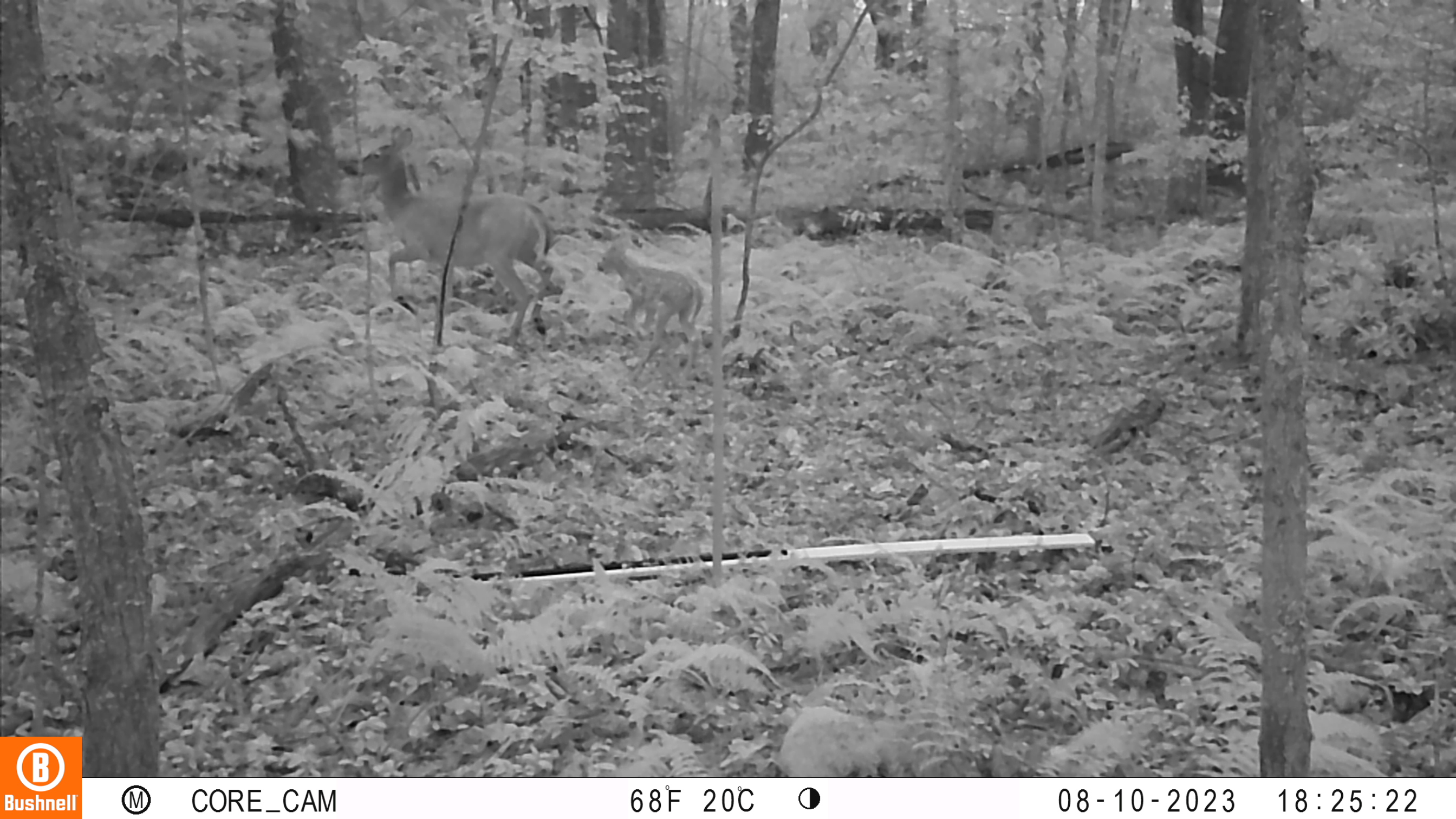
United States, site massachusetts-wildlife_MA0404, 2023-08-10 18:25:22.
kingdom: Animalia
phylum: Chordata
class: Mammalia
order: Artiodactyla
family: Cervidae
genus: Odocoileus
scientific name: Odocoileus virginianus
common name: white-tailed deer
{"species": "white-tailed deer (Odocoileus virginianus)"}